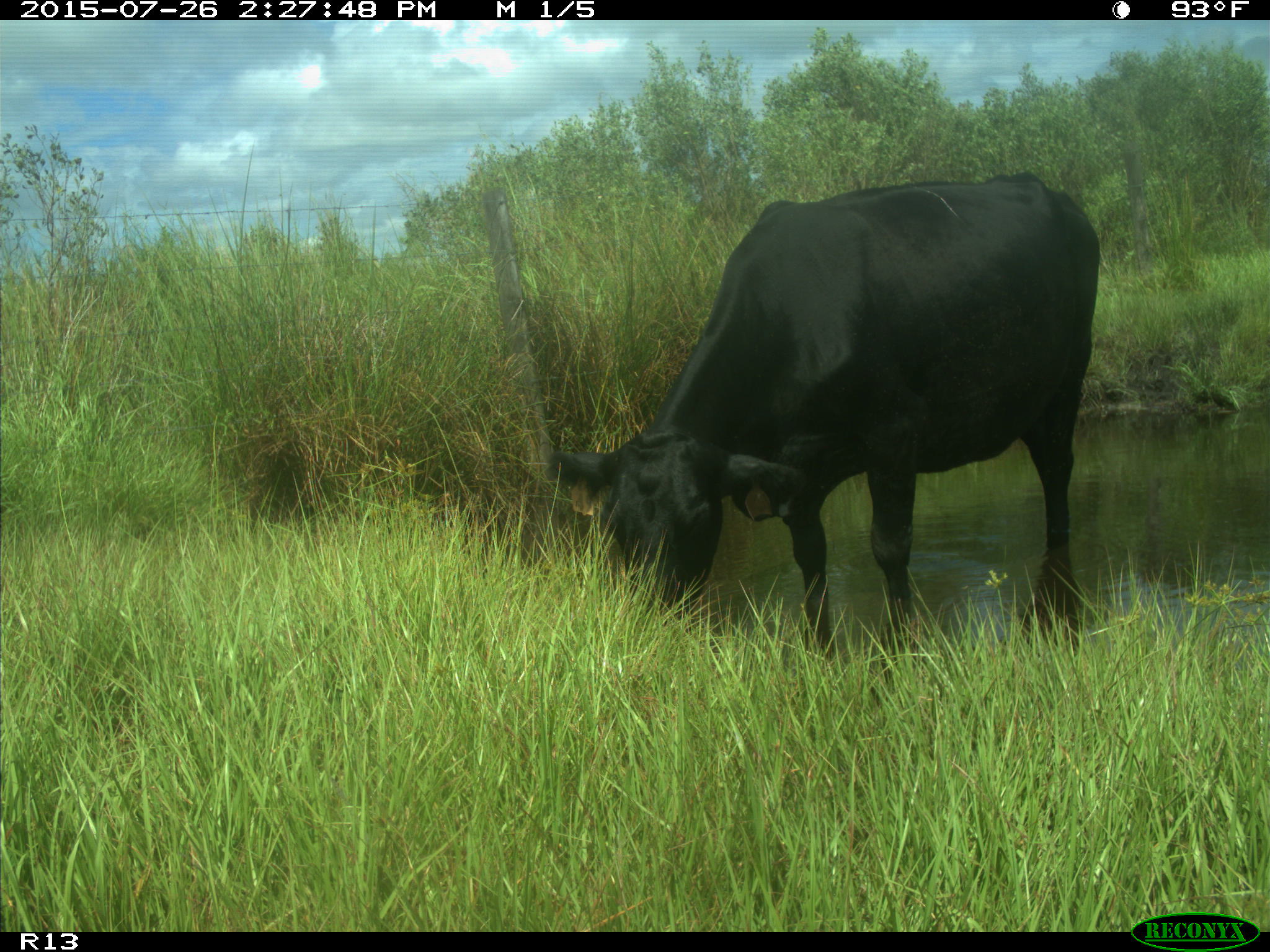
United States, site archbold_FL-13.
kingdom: Animalia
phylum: Chordata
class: Mammalia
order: Artiodactyla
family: Bovidae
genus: Bos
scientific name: Bos taurus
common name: domestic cow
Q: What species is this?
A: Bos taurus (domestic cow).